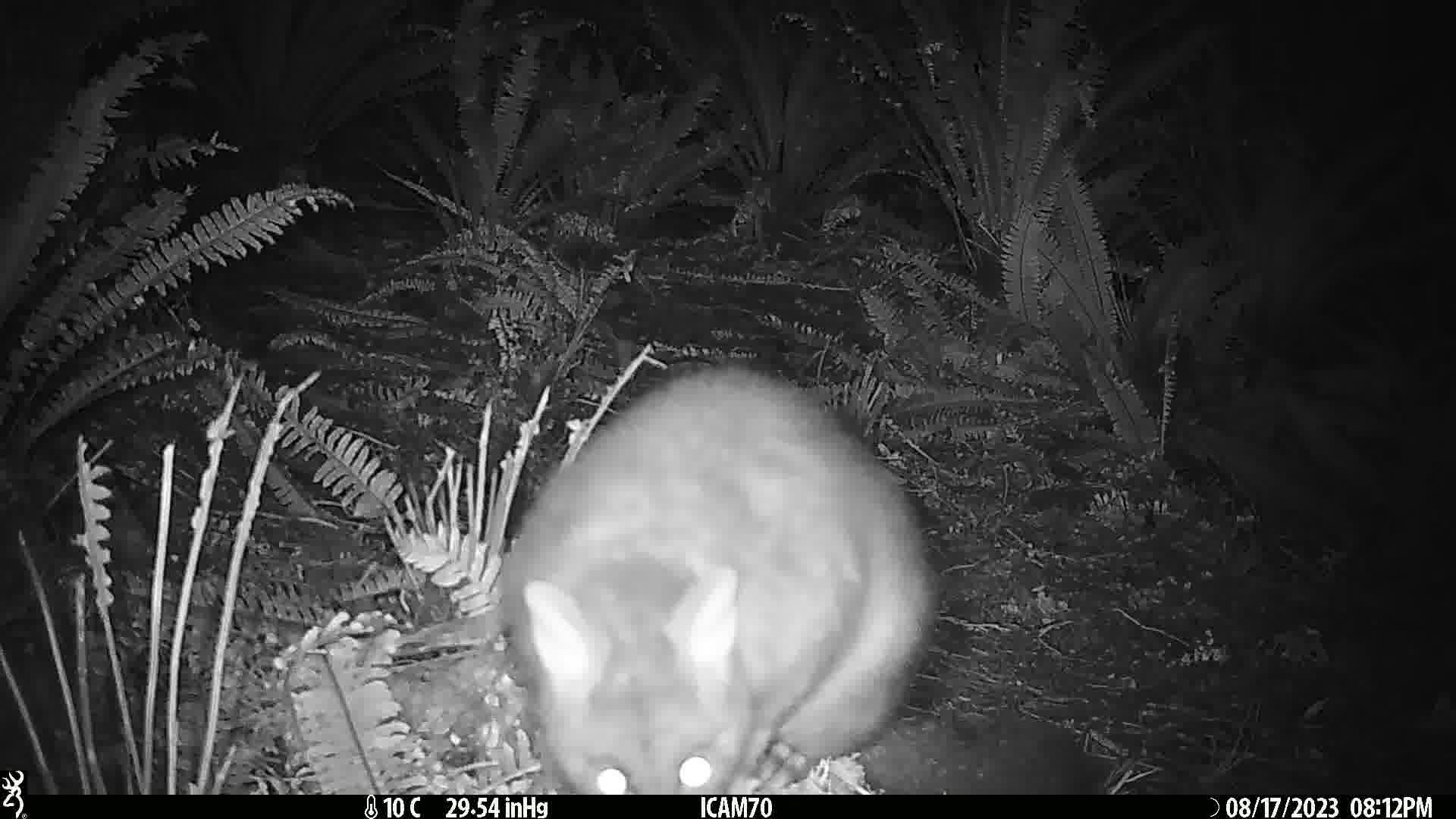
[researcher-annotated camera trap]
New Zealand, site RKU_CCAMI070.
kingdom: Animalia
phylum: Chordata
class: Mammalia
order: Diprotodontia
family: Phalangeridae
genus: Trichosurus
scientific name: Trichosurus vulpecula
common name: common brushtail possum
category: possum